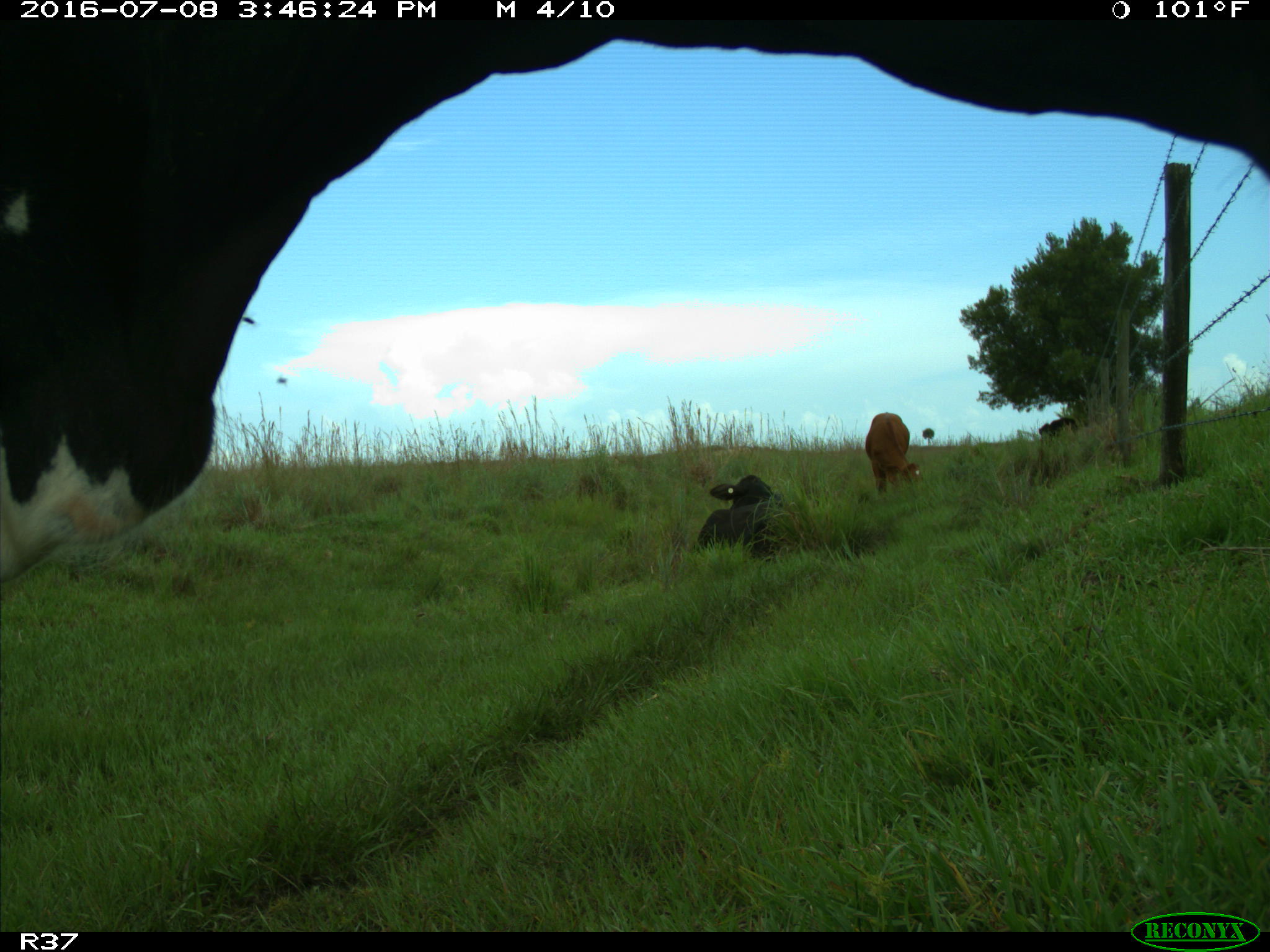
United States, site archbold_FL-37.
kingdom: Animalia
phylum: Chordata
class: Mammalia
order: Artiodactyla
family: Bovidae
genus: Bos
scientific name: Bos taurus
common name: domestic cow